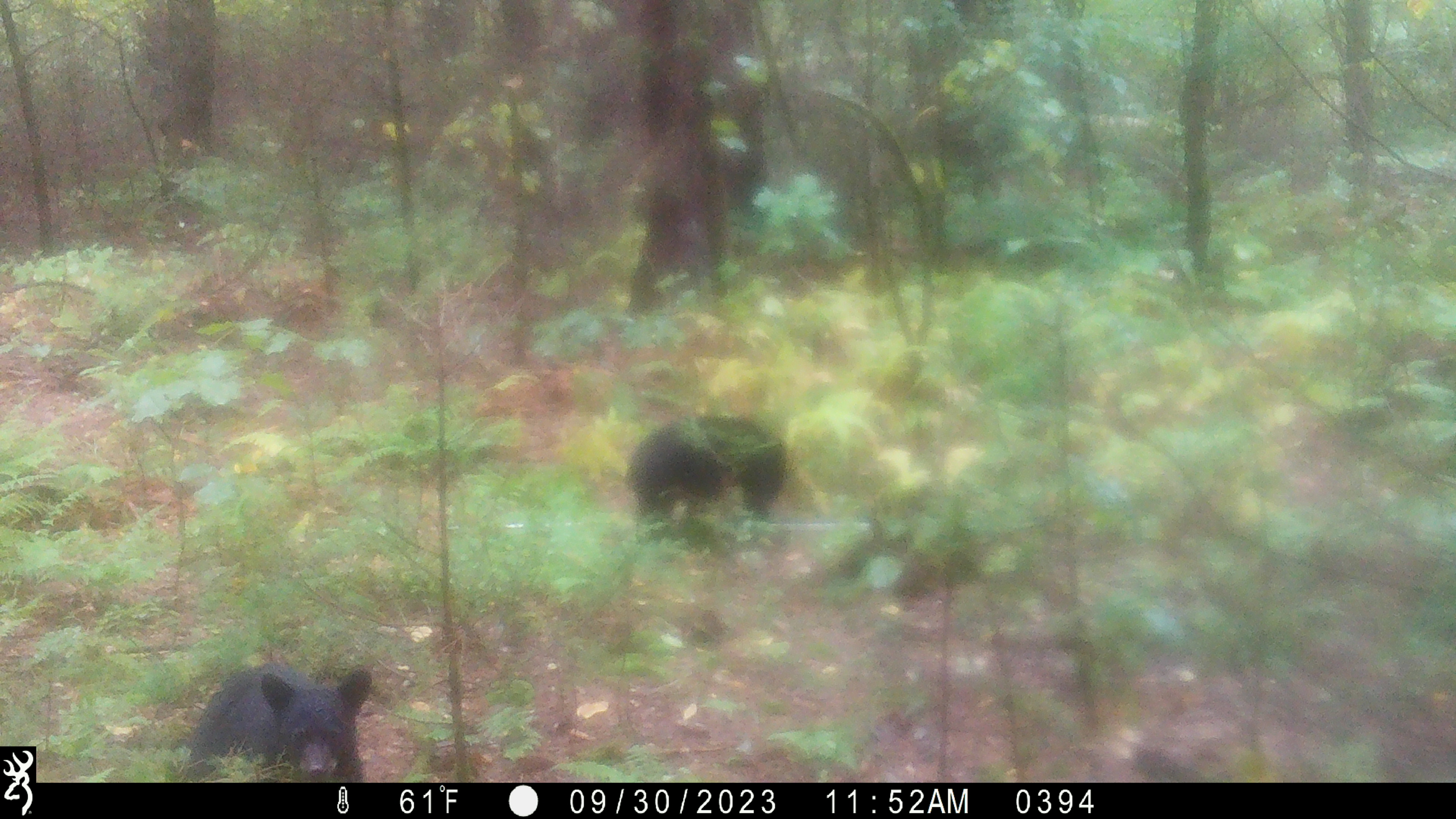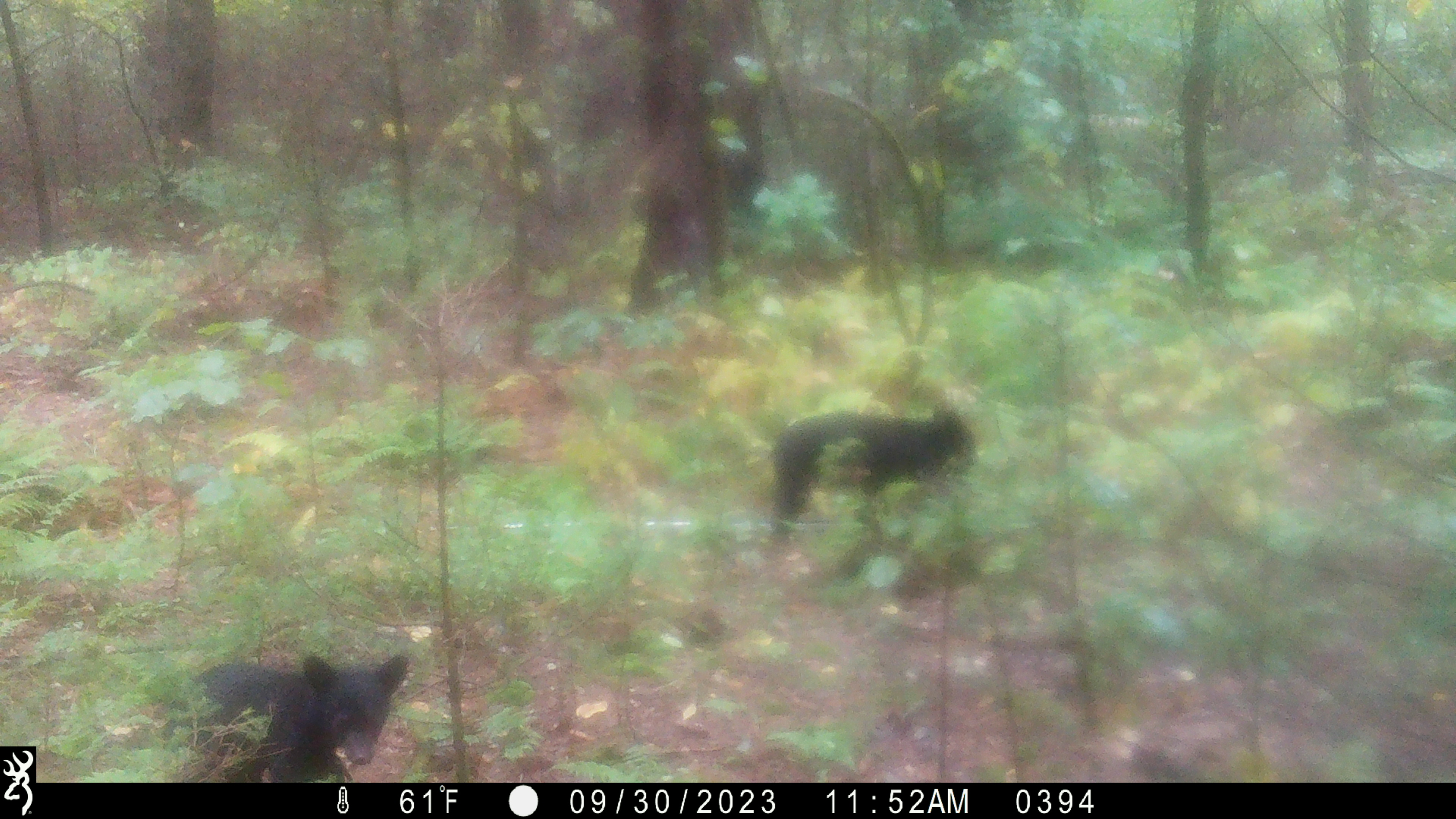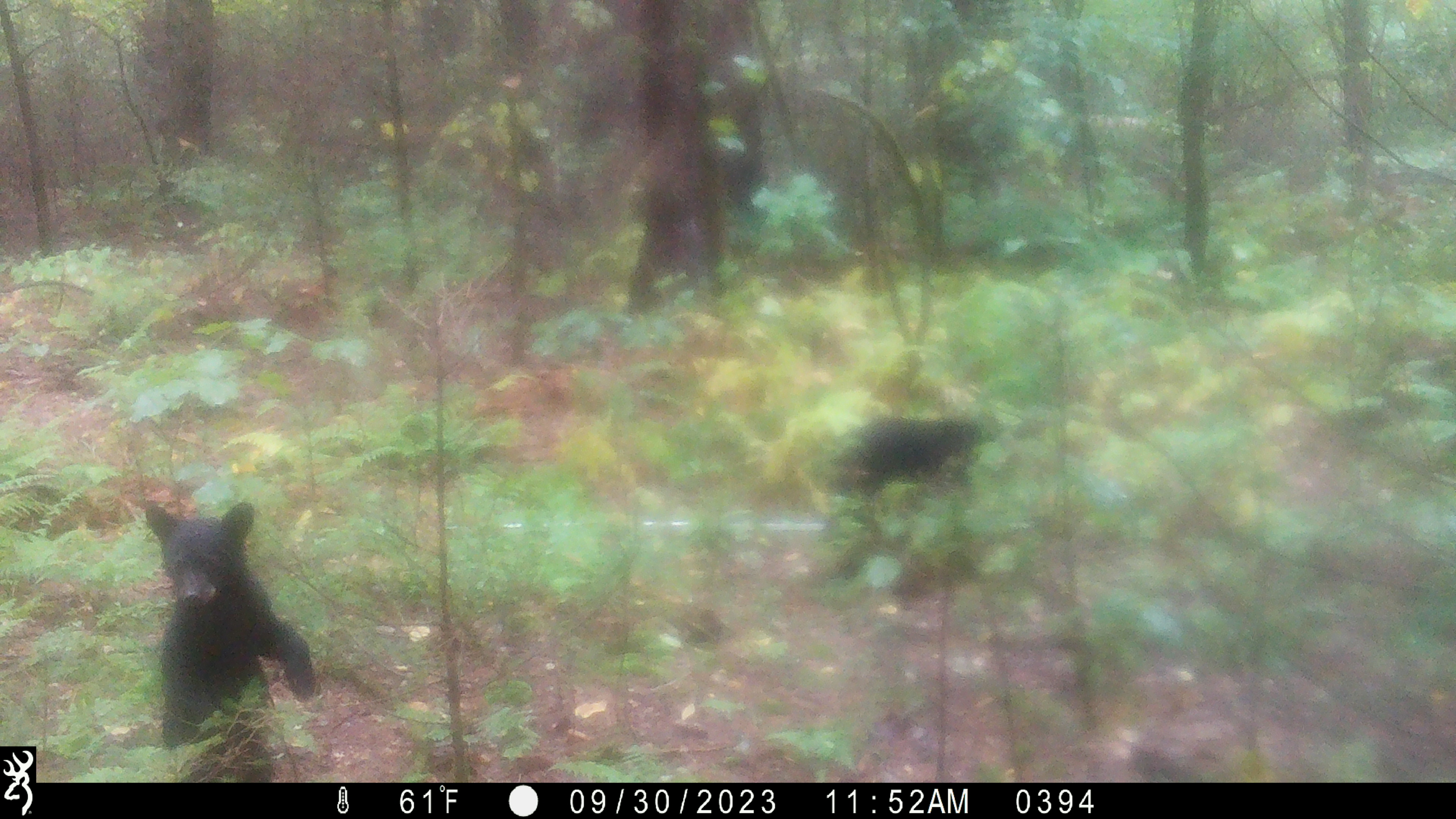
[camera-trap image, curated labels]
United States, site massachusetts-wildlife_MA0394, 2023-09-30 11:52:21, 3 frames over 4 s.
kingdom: Animalia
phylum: Chordata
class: Mammalia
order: Carnivora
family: Ursidae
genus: Ursus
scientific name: Ursus americanus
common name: black bear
Black bear (Ursus americanus).